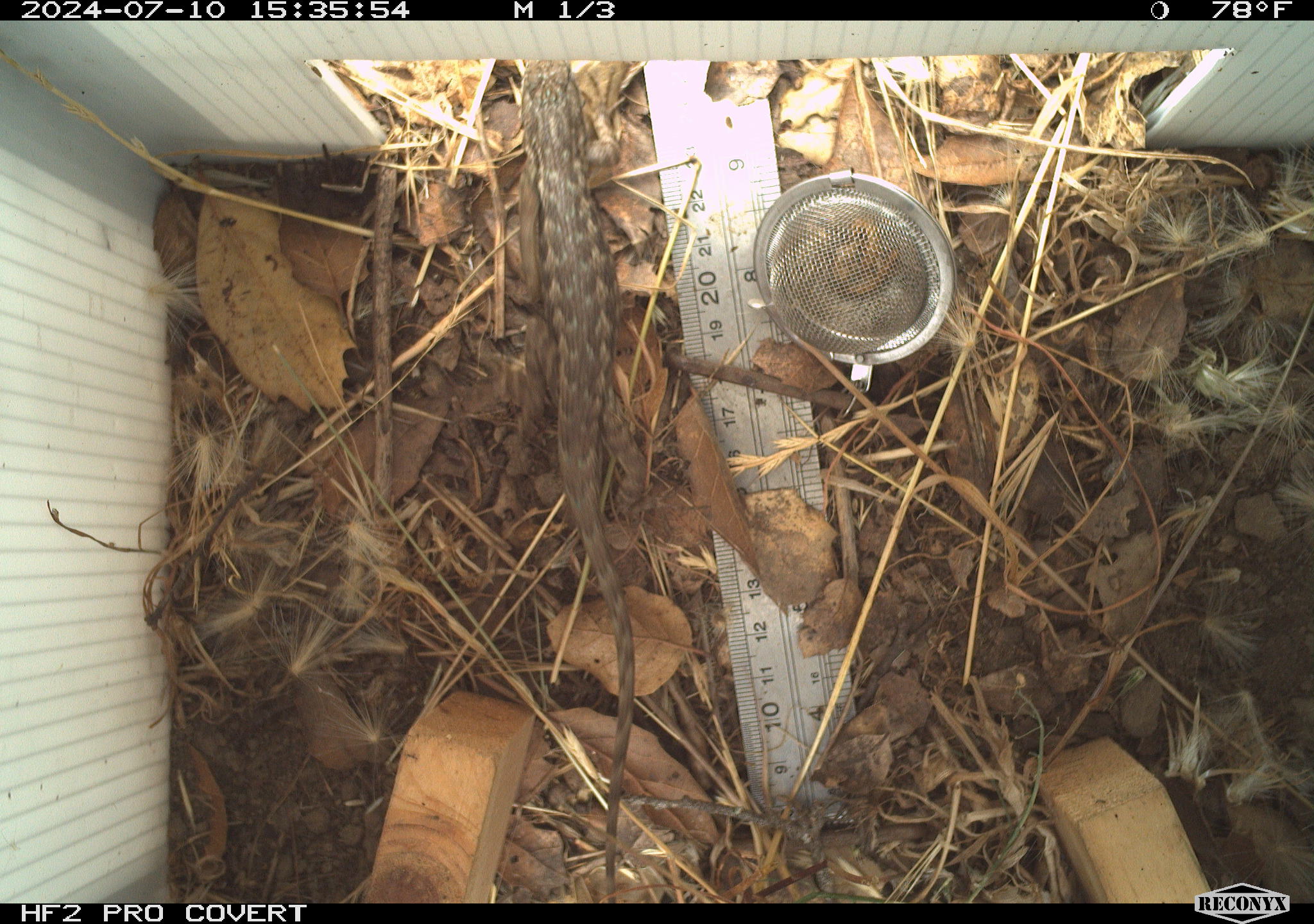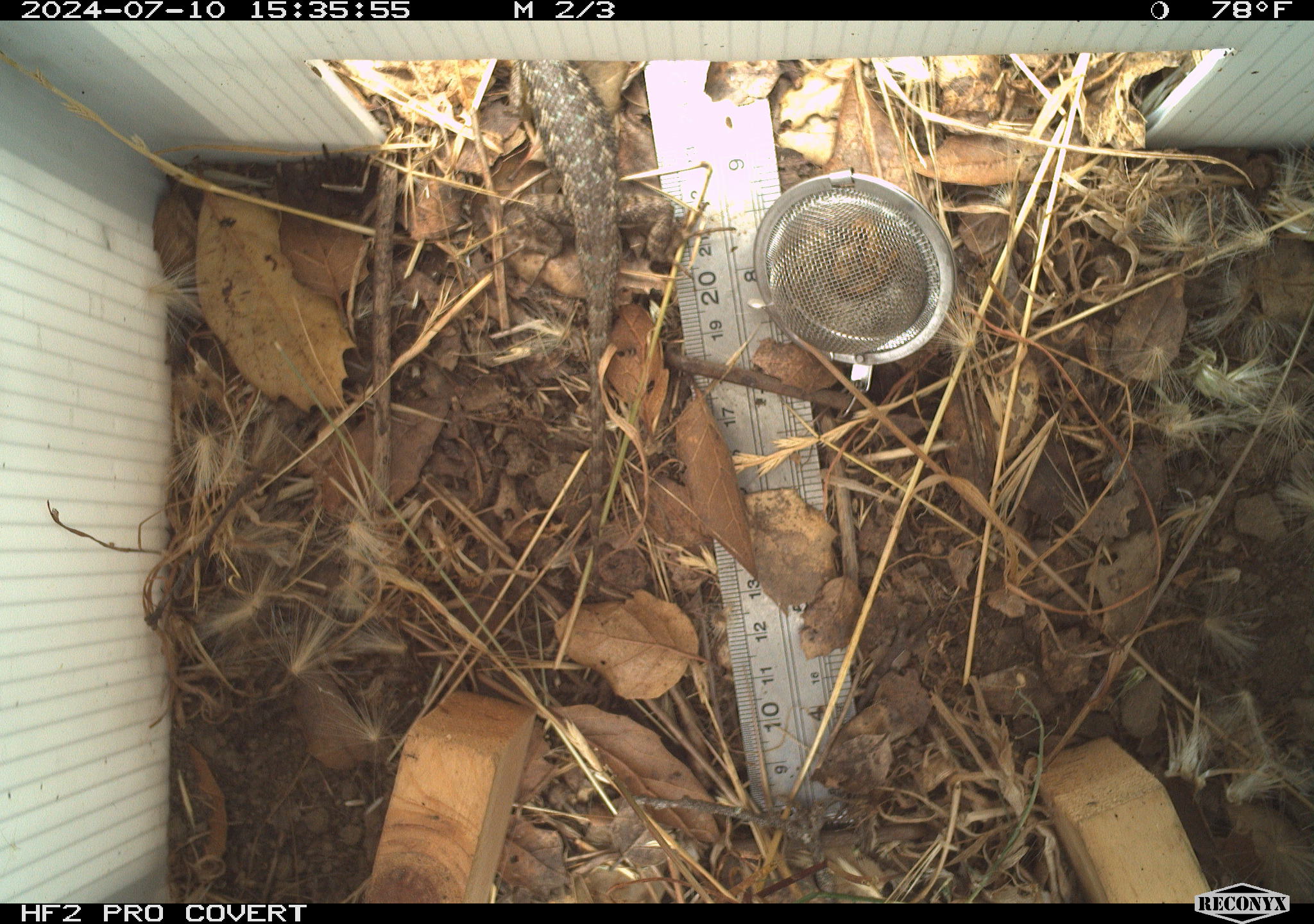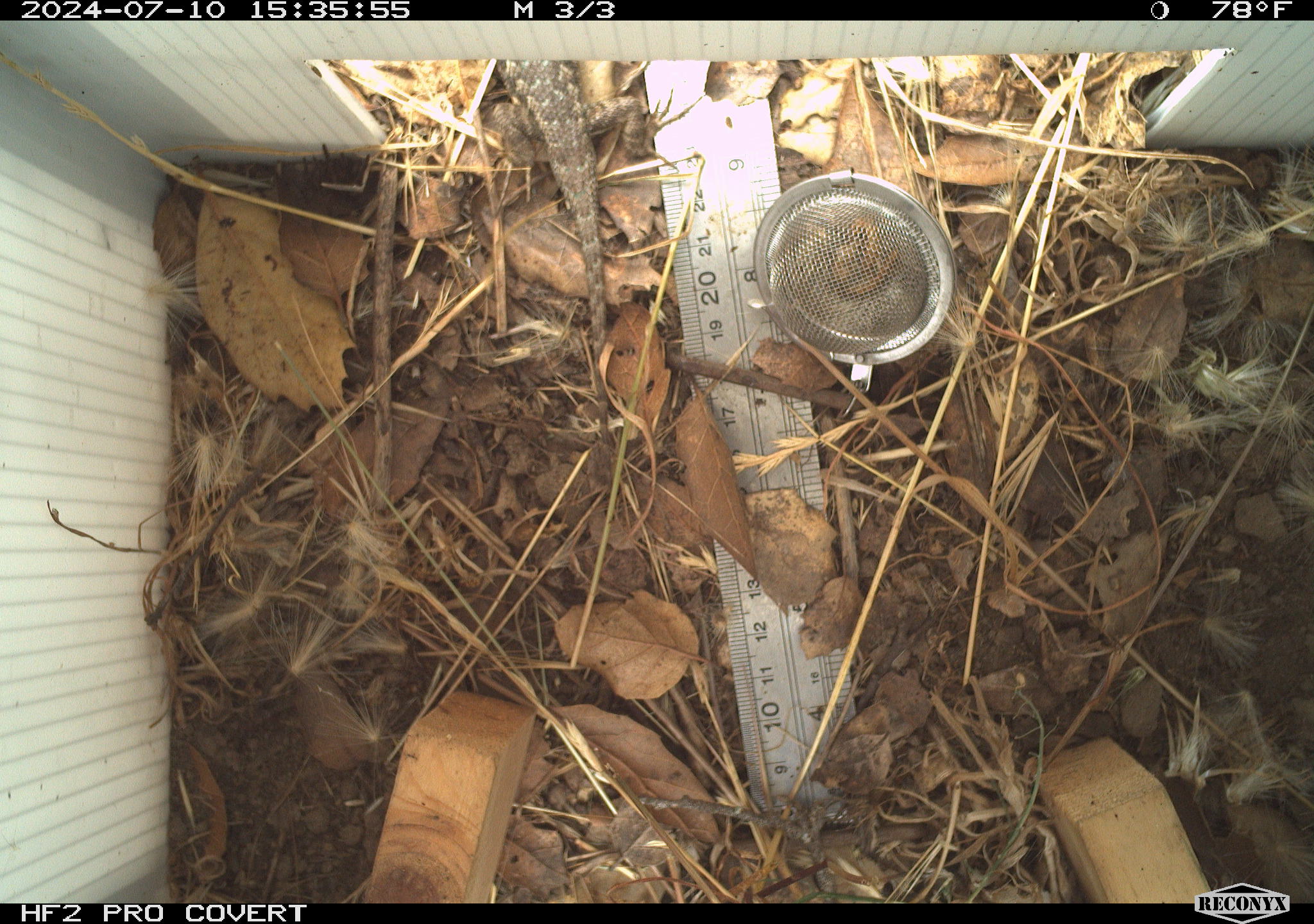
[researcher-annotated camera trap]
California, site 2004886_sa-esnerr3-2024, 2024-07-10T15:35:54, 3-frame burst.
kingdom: Animalia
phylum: Chordata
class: Reptilia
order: Squamata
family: Phrynosomatidae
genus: Sceloporus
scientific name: Sceloporus occidentalis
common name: western fence lizard